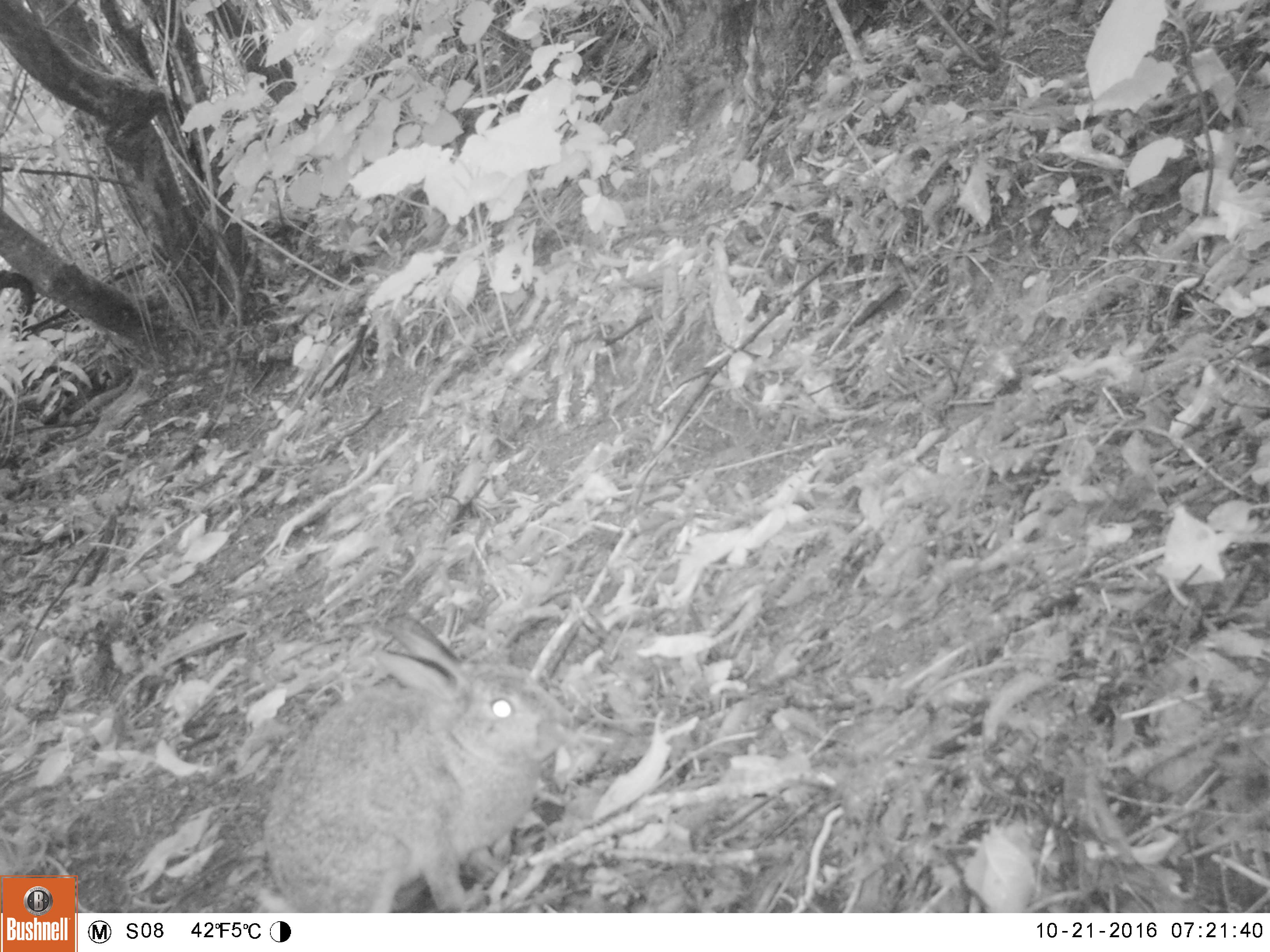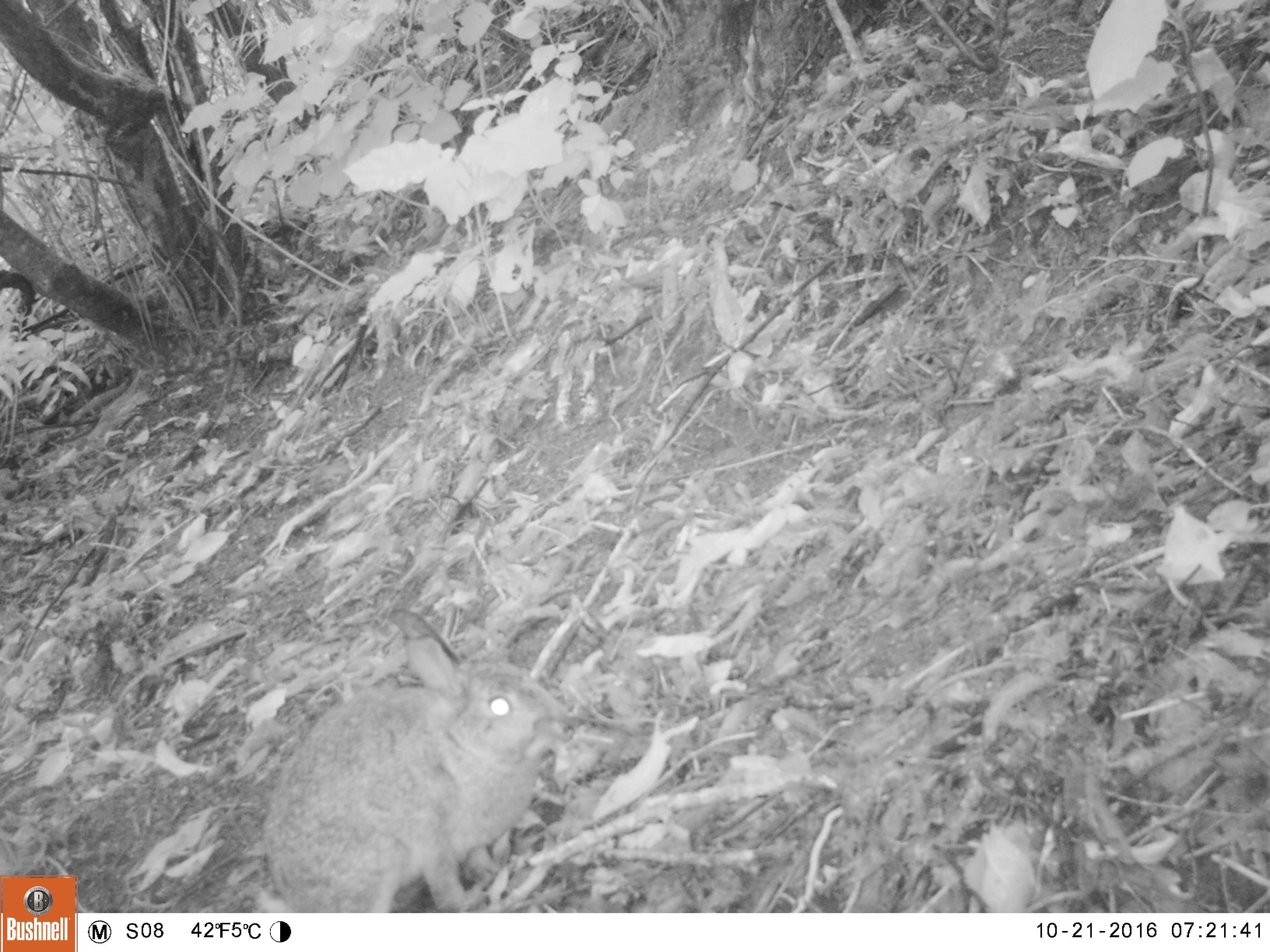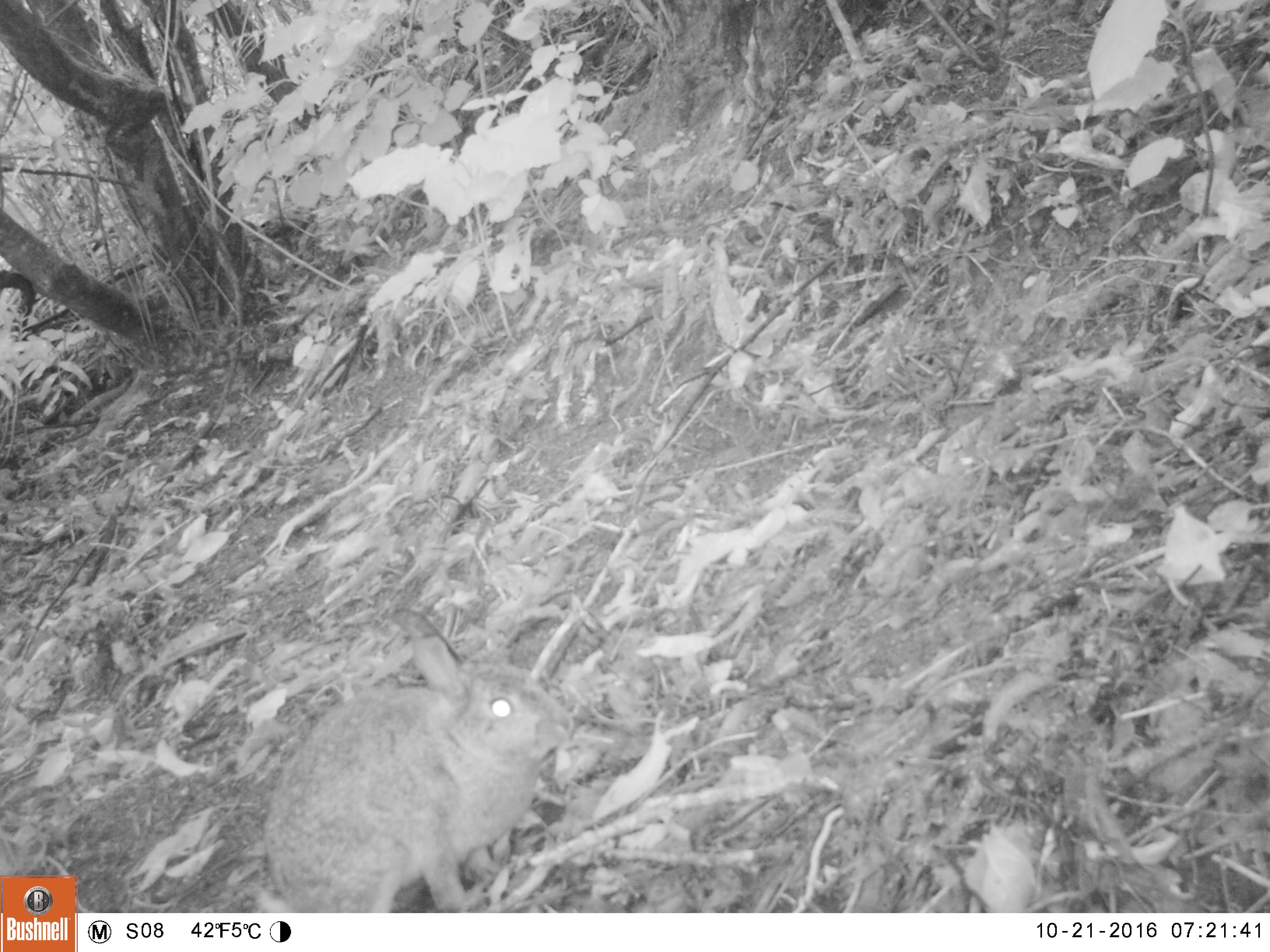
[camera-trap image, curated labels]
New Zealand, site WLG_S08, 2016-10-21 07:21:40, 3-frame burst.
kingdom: Animalia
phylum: Chordata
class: Mammalia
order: Lagomorpha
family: Leporidae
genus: Oryctolagus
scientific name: Oryctolagus cuniculus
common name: european rabbit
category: rabbit